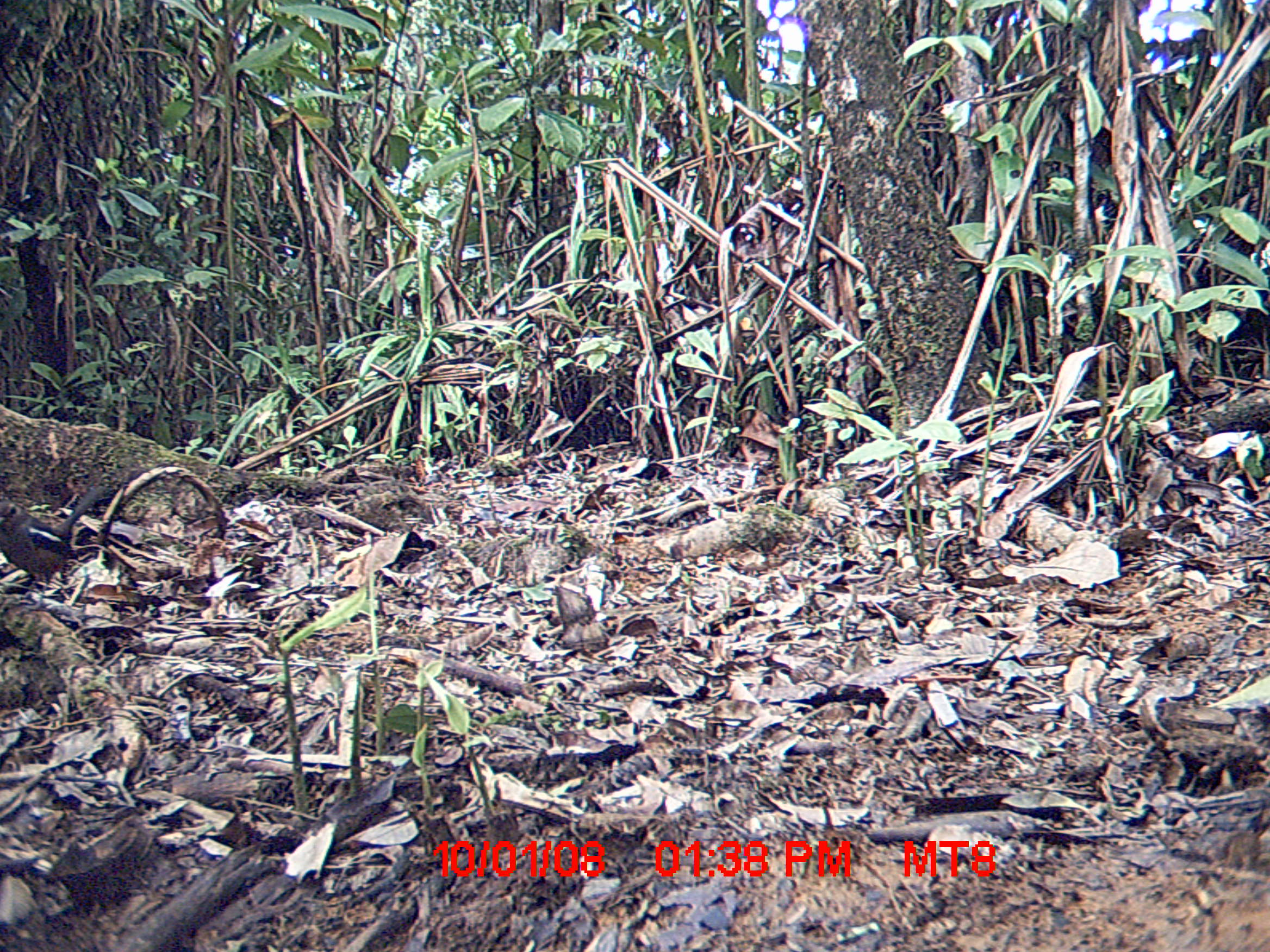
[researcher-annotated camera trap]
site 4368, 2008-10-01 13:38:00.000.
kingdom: Animalia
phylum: Chordata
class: Aves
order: Passeriformes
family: Muscicapidae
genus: Copsychus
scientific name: Copsychus albospecularis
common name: madagascar magpie-robin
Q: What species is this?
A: Copsychus albospecularis (madagascar magpie-robin).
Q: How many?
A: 1.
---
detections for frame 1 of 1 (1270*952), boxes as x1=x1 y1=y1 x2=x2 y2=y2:
copsychus albospecularis: x1=0 y1=484 x2=105 y2=610